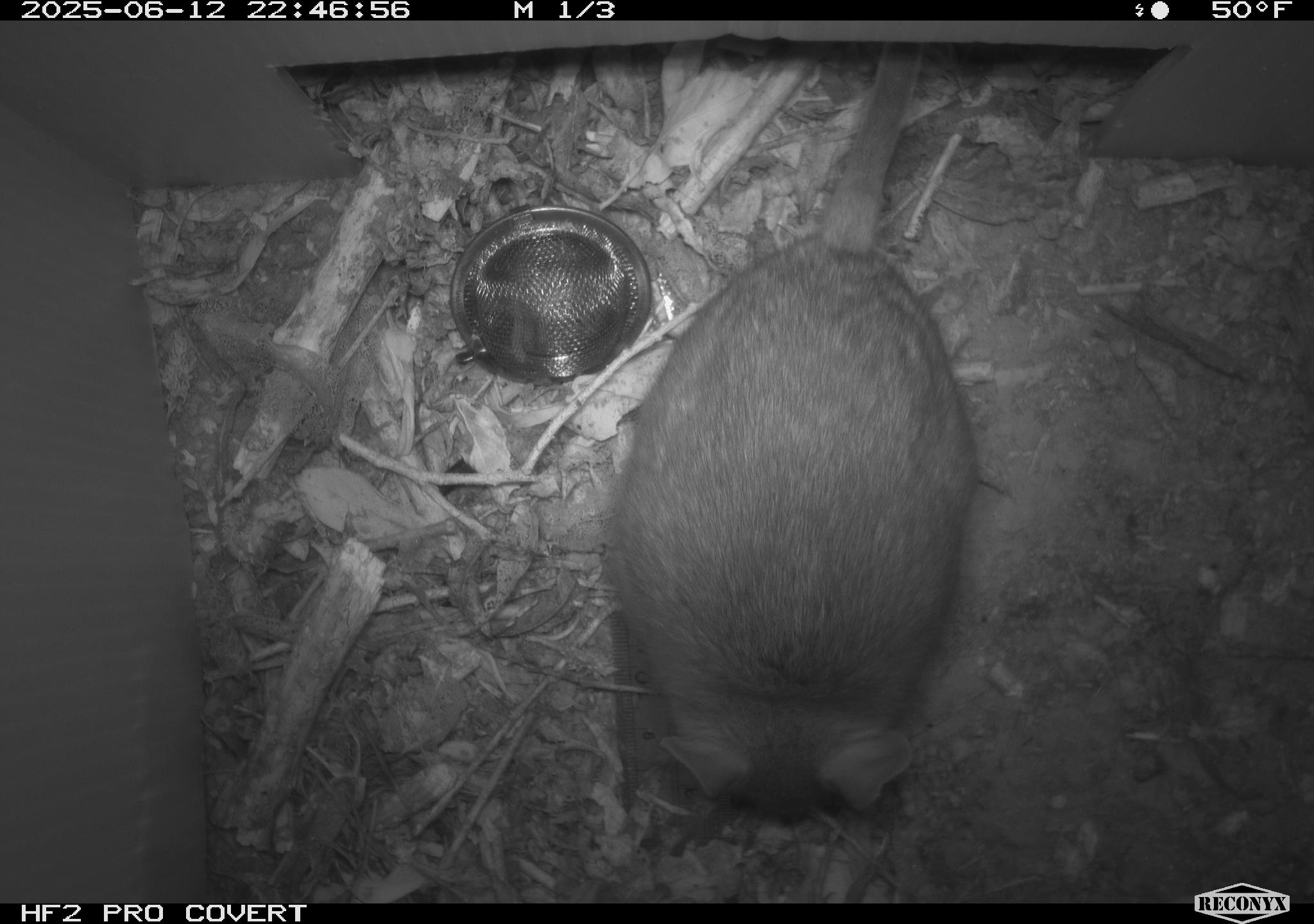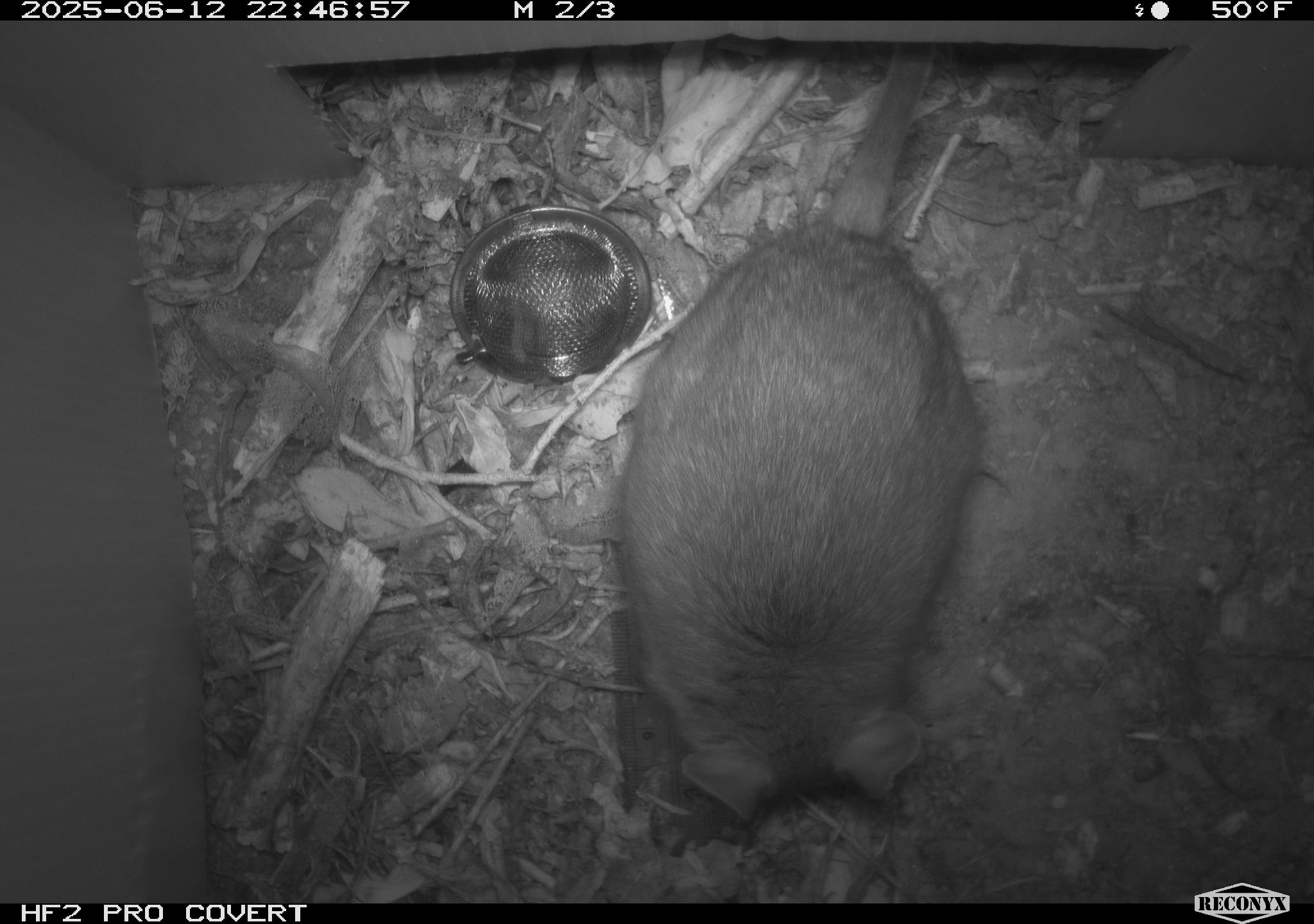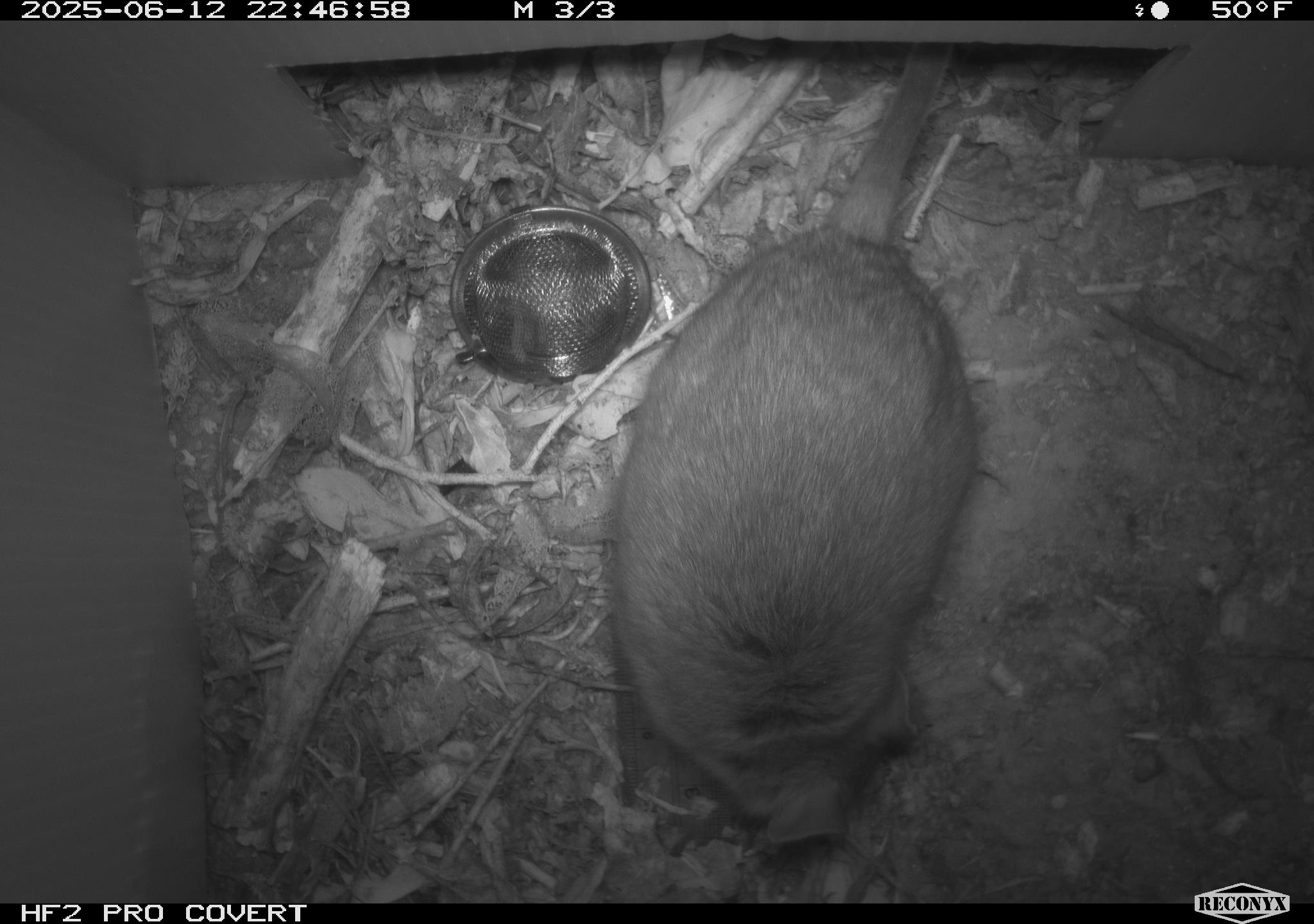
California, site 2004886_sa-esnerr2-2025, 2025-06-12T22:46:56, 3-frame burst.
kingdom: Animalia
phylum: Chordata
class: Mammalia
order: Rodentia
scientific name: Rodentia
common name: rodent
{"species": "rodent (Rodentia)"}